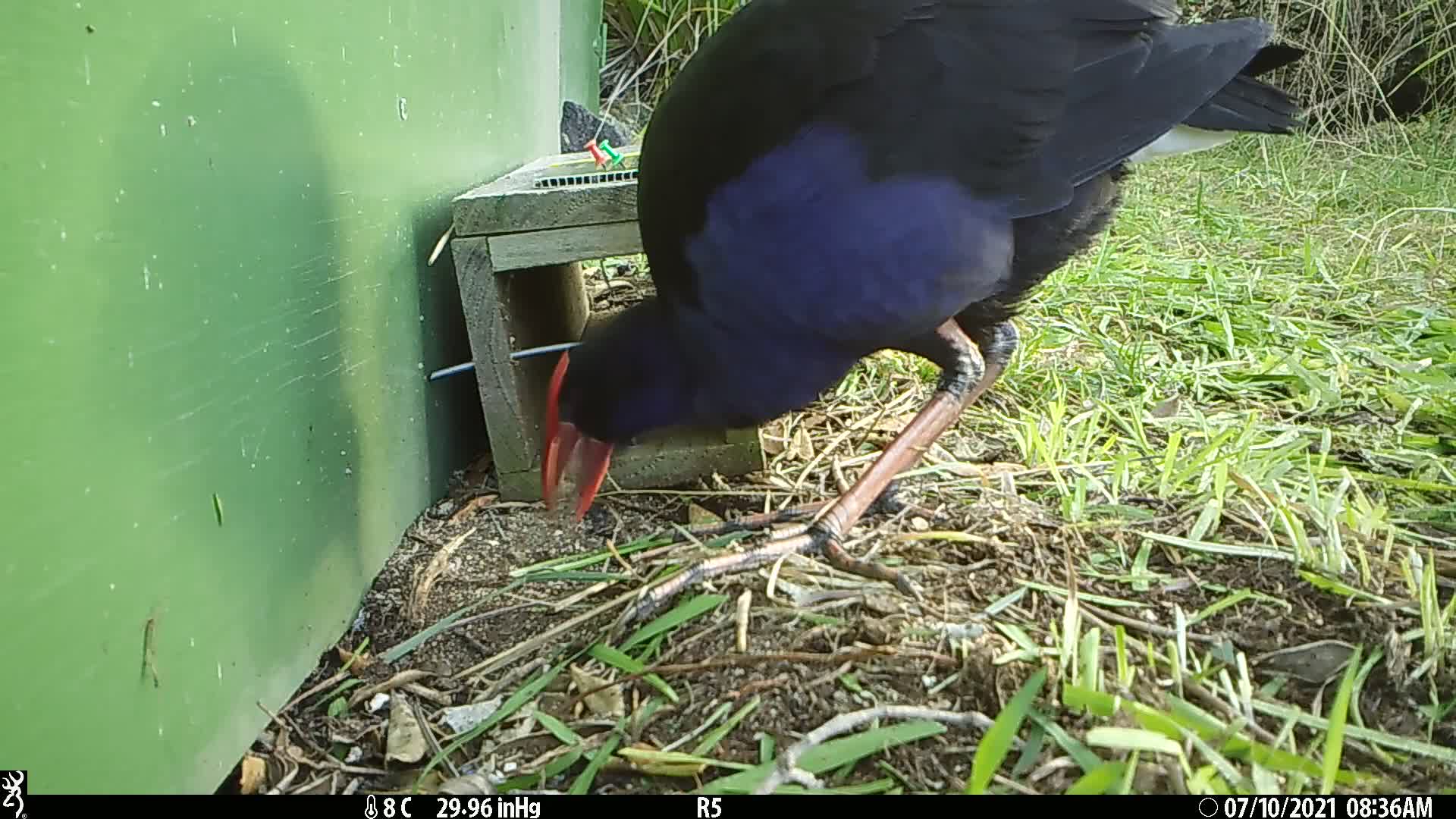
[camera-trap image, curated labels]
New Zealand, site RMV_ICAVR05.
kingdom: Animalia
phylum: Chordata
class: Aves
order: Gruiformes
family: Rallidae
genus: Porphyrio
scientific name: Porphyrio melanotus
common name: australasian swamphen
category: pukeko